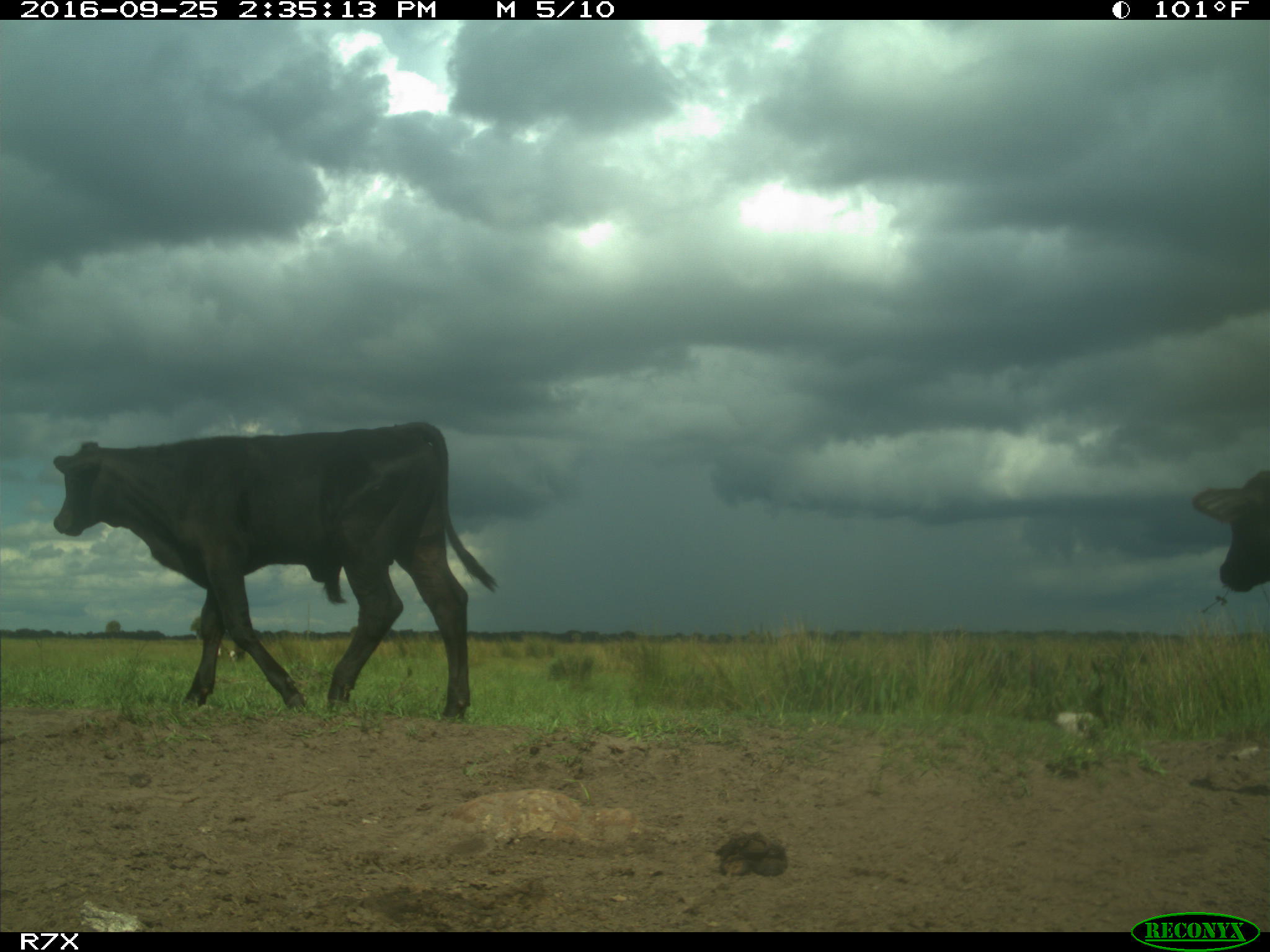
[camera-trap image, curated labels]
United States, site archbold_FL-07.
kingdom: Animalia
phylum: Chordata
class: Mammalia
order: Artiodactyla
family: Bovidae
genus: Bos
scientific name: Bos taurus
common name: domestic cow